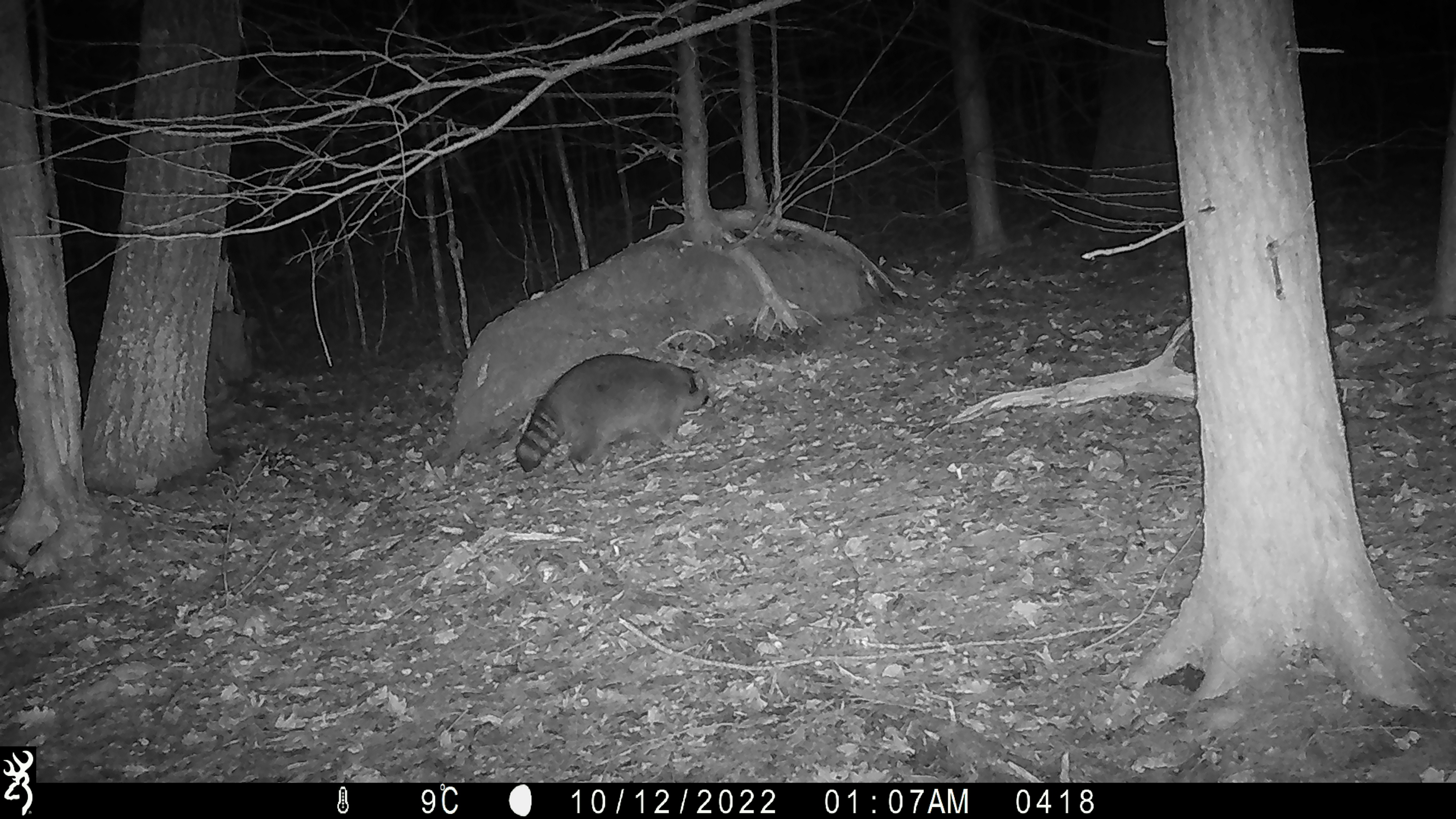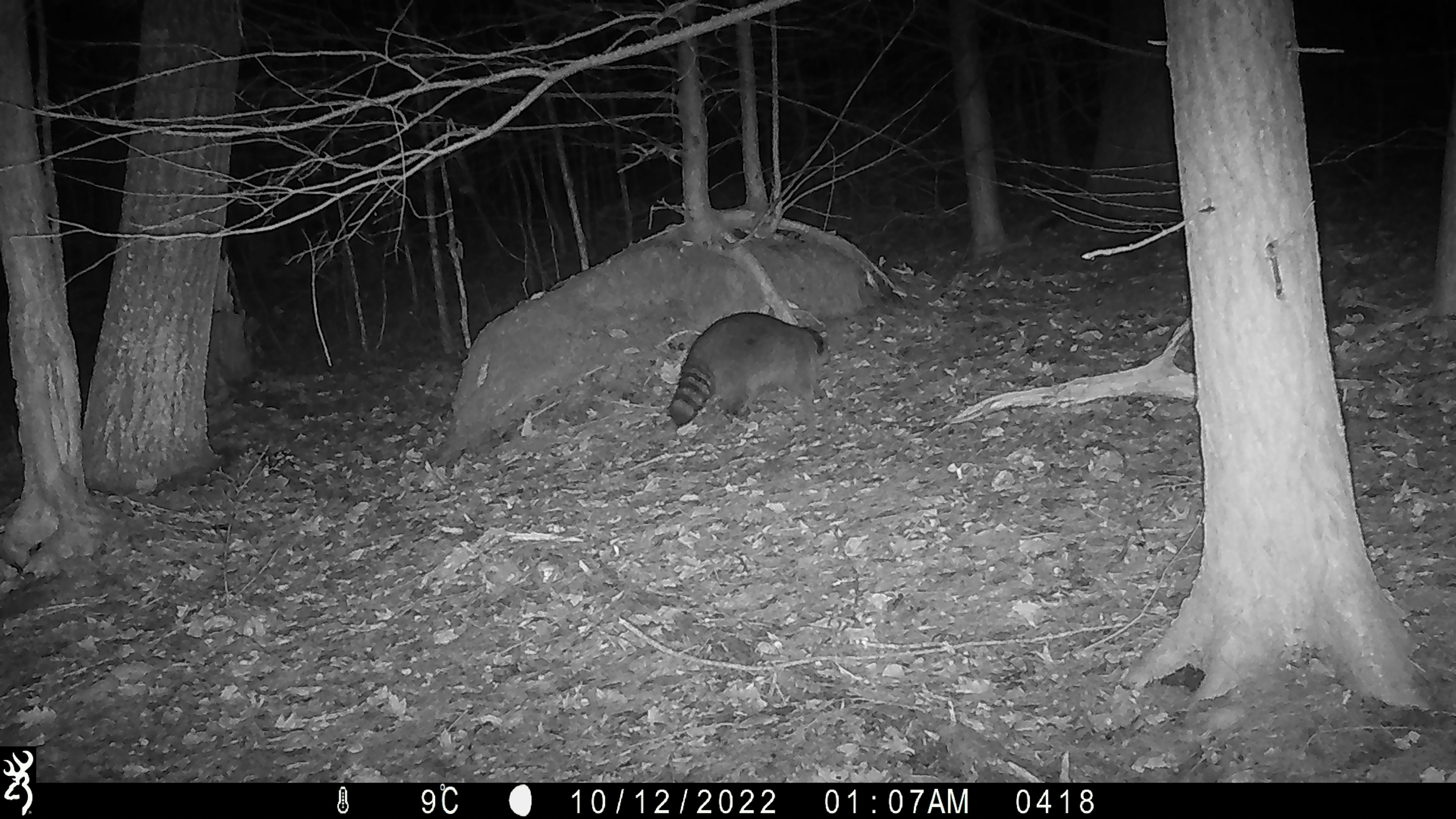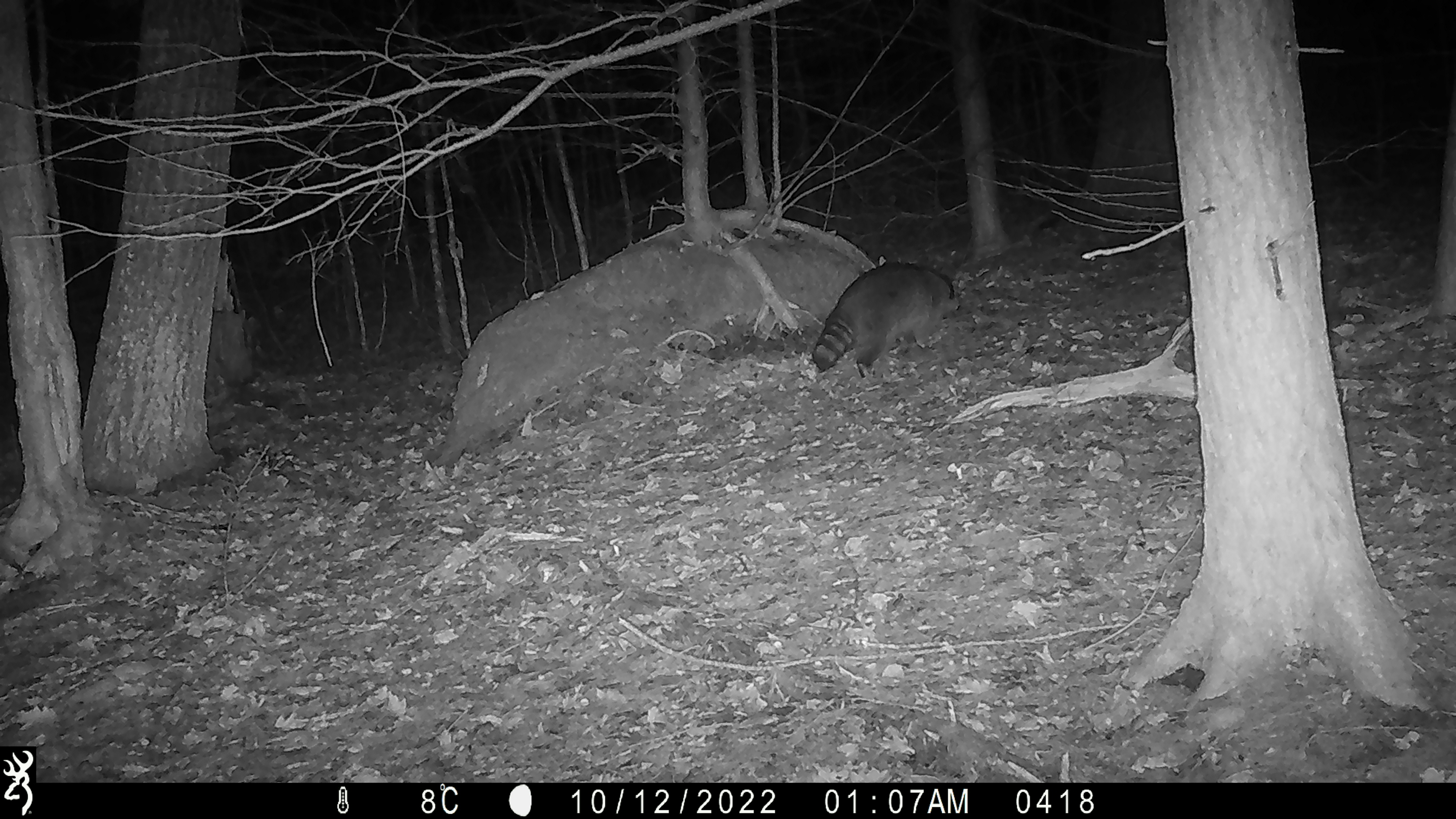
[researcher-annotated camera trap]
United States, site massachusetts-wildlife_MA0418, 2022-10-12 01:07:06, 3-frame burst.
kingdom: Animalia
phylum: Chordata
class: Mammalia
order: Carnivora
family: Procyonidae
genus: Procyon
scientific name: Procyon lotor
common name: raccoon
Raccoon (Procyon lotor).